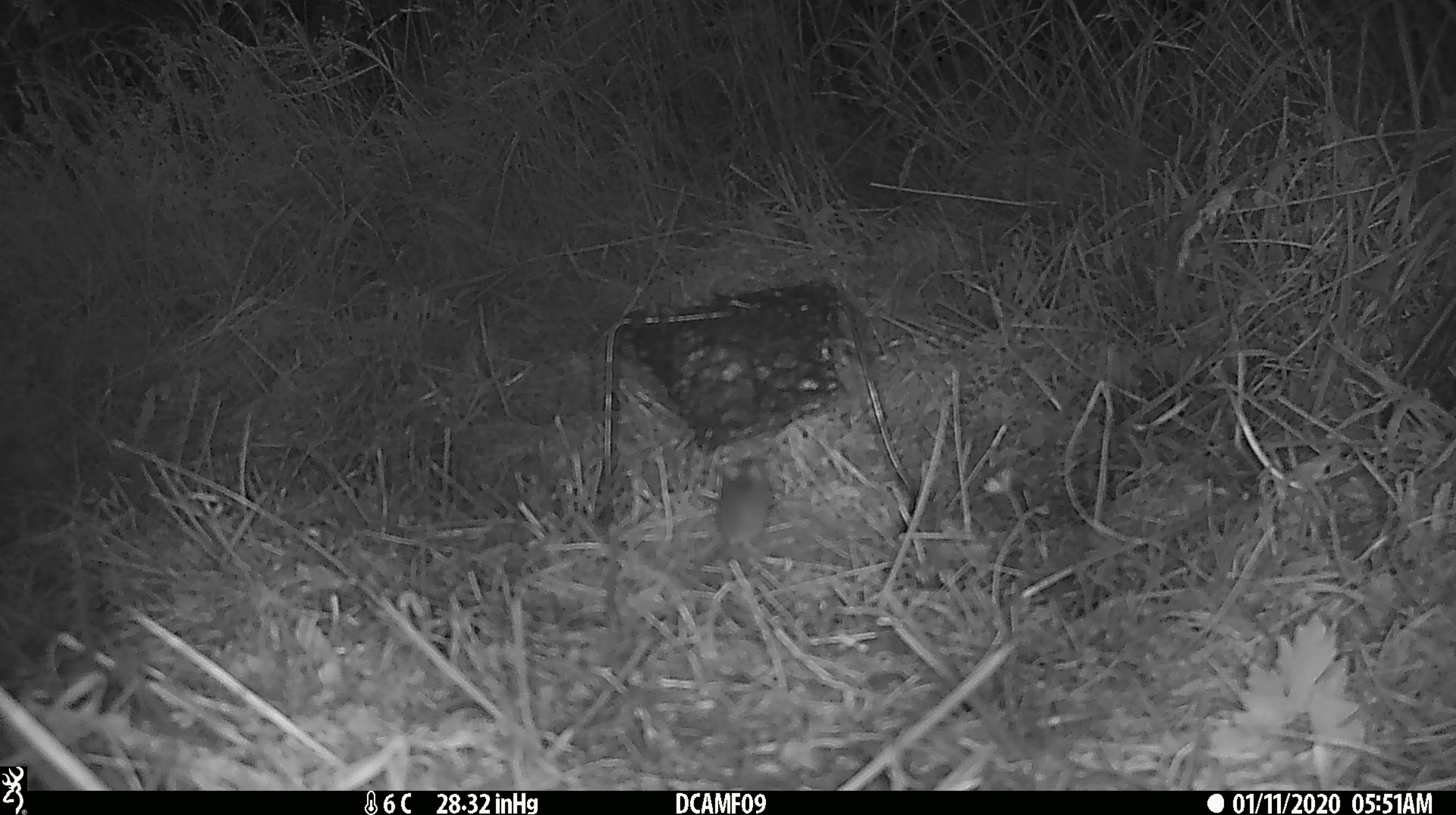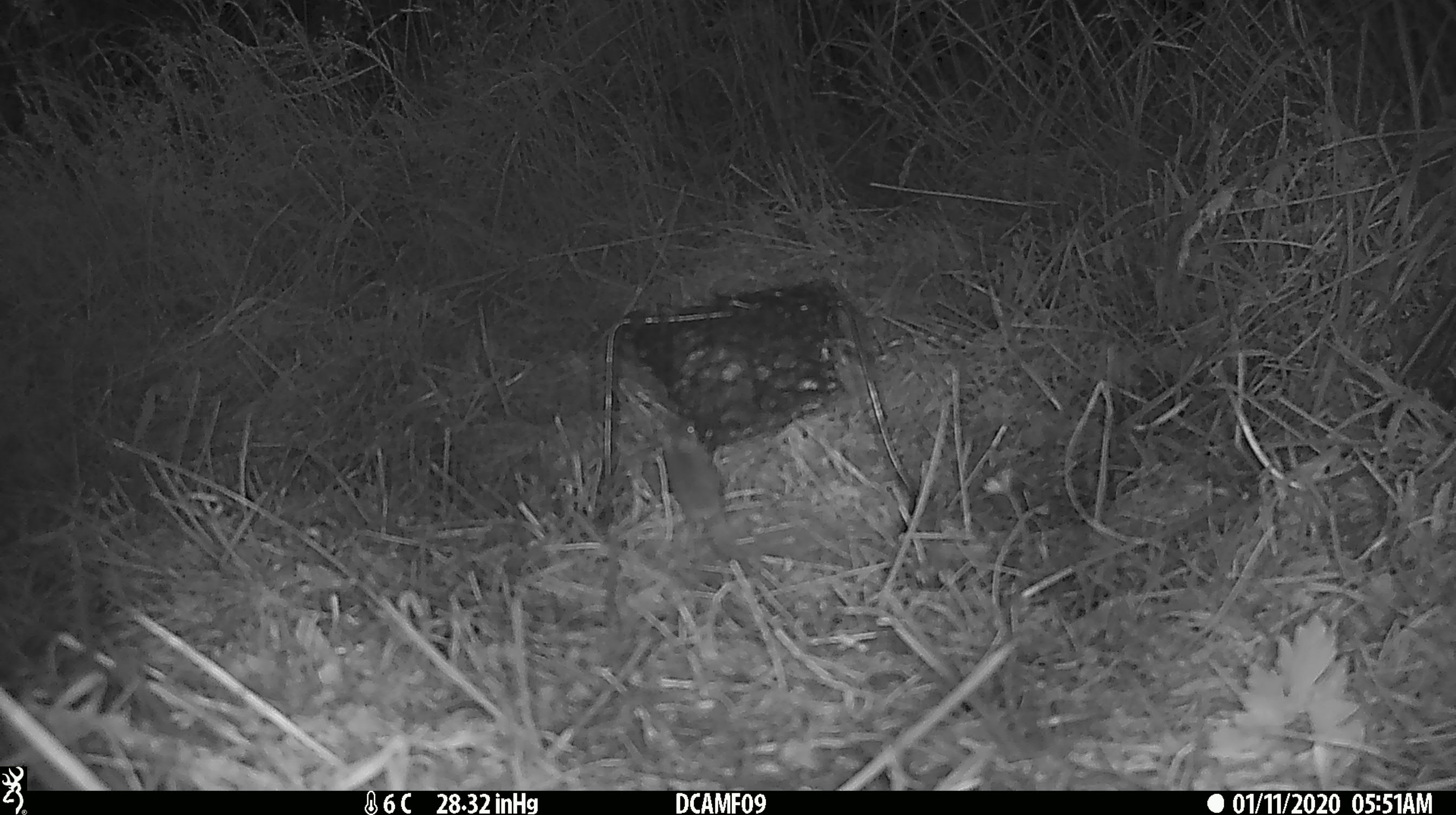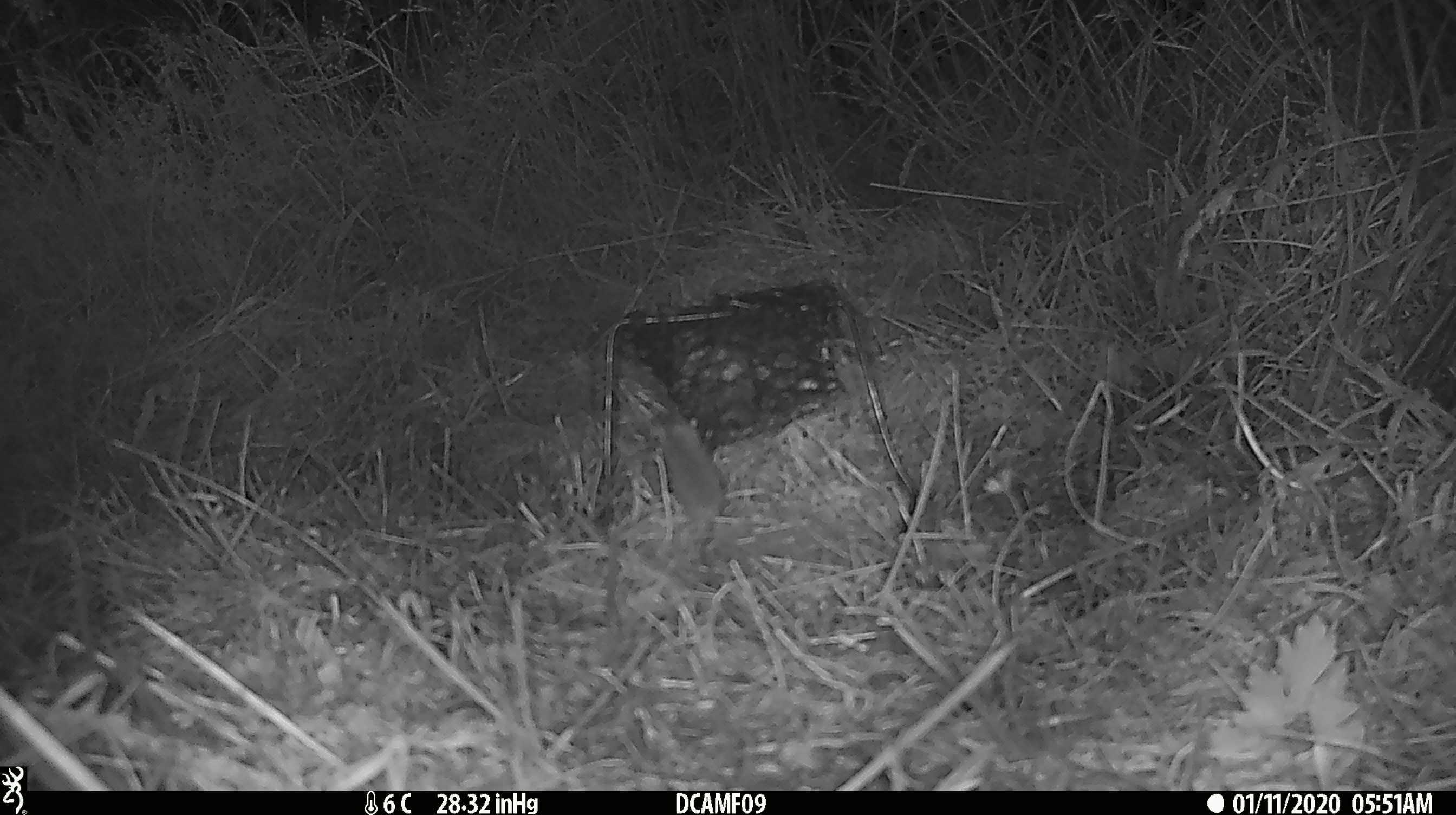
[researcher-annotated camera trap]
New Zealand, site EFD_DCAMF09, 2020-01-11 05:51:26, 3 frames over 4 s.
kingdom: Animalia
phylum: Chordata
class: Mammalia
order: Rodentia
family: Muridae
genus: Mus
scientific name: Mus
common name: mouse